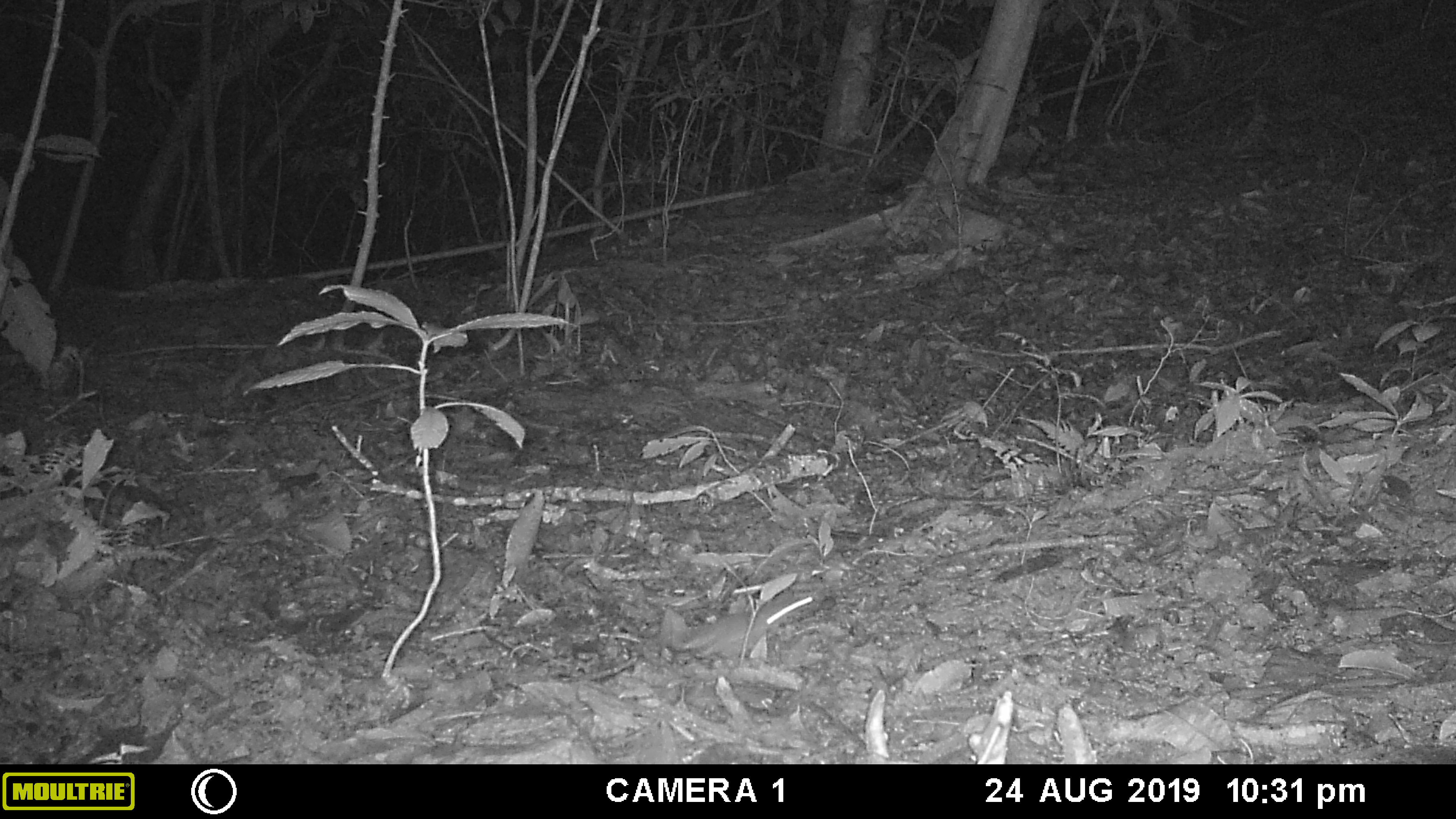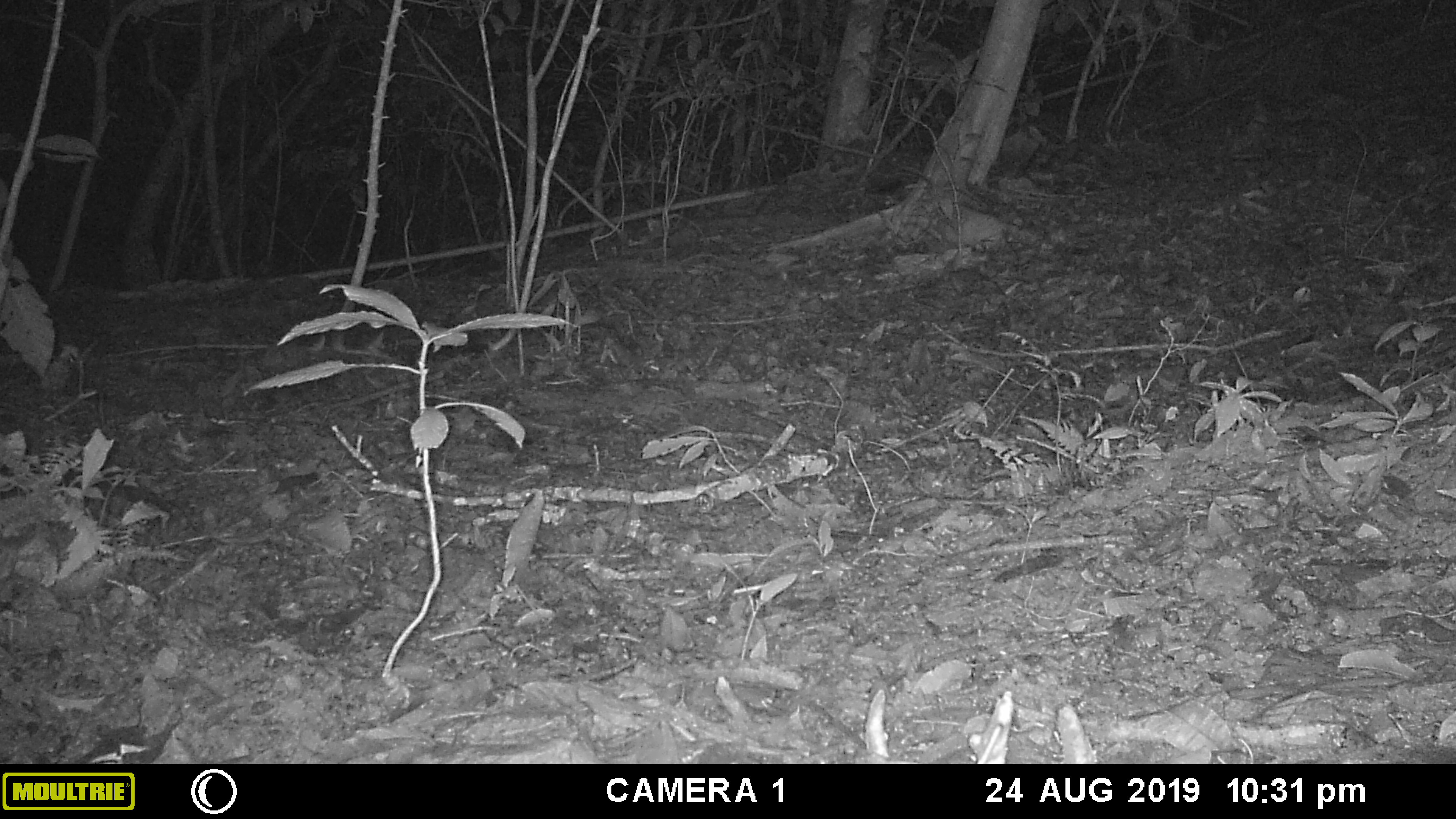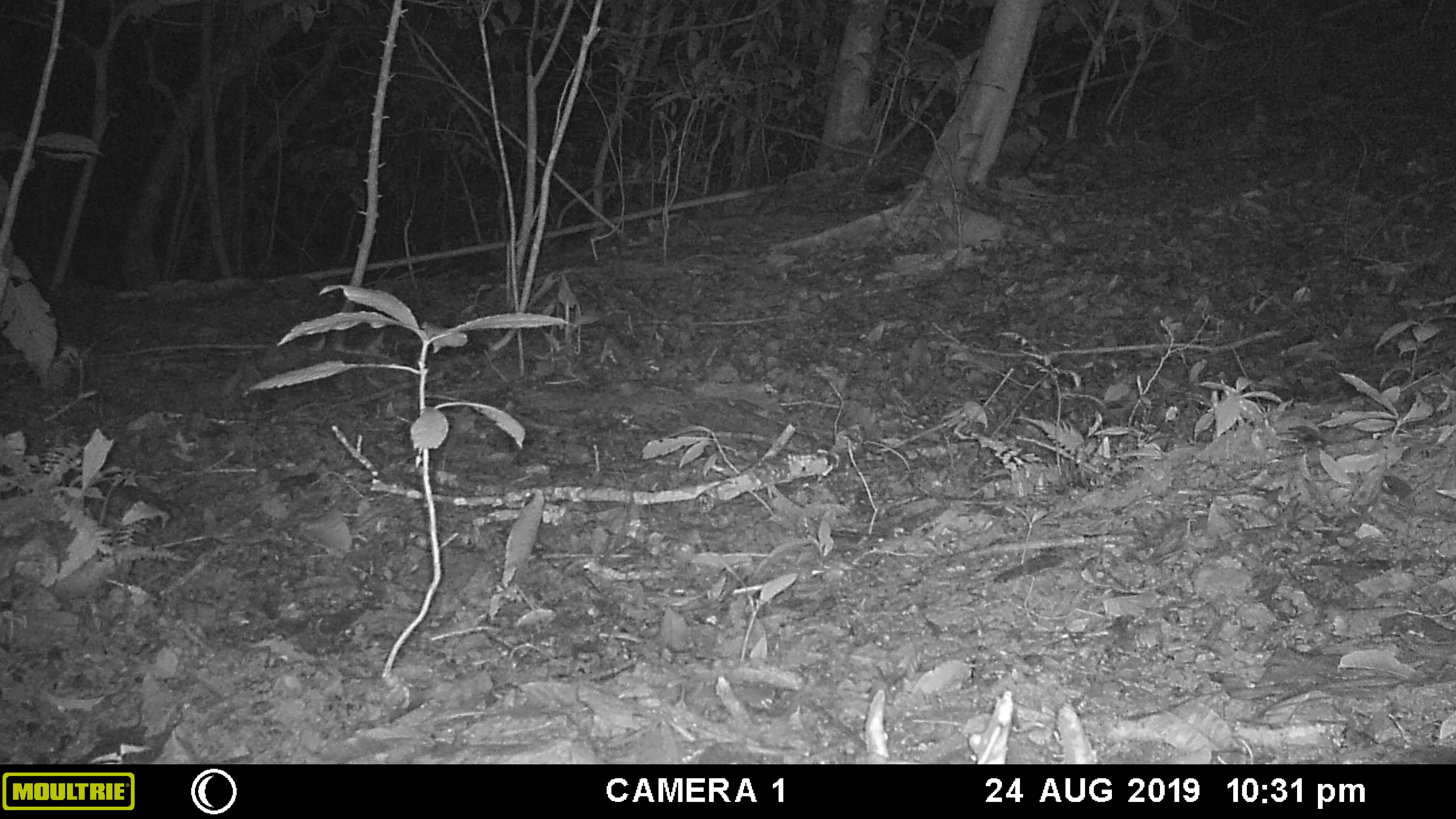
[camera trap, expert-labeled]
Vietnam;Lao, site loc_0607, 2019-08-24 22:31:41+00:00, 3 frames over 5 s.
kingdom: Animalia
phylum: Chordata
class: Mammalia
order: Rodentia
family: Muridae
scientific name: Muridae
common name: old-world mice and rats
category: unidentified murid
Unidentified murid (old-world mice and rats) (Muridae). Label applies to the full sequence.